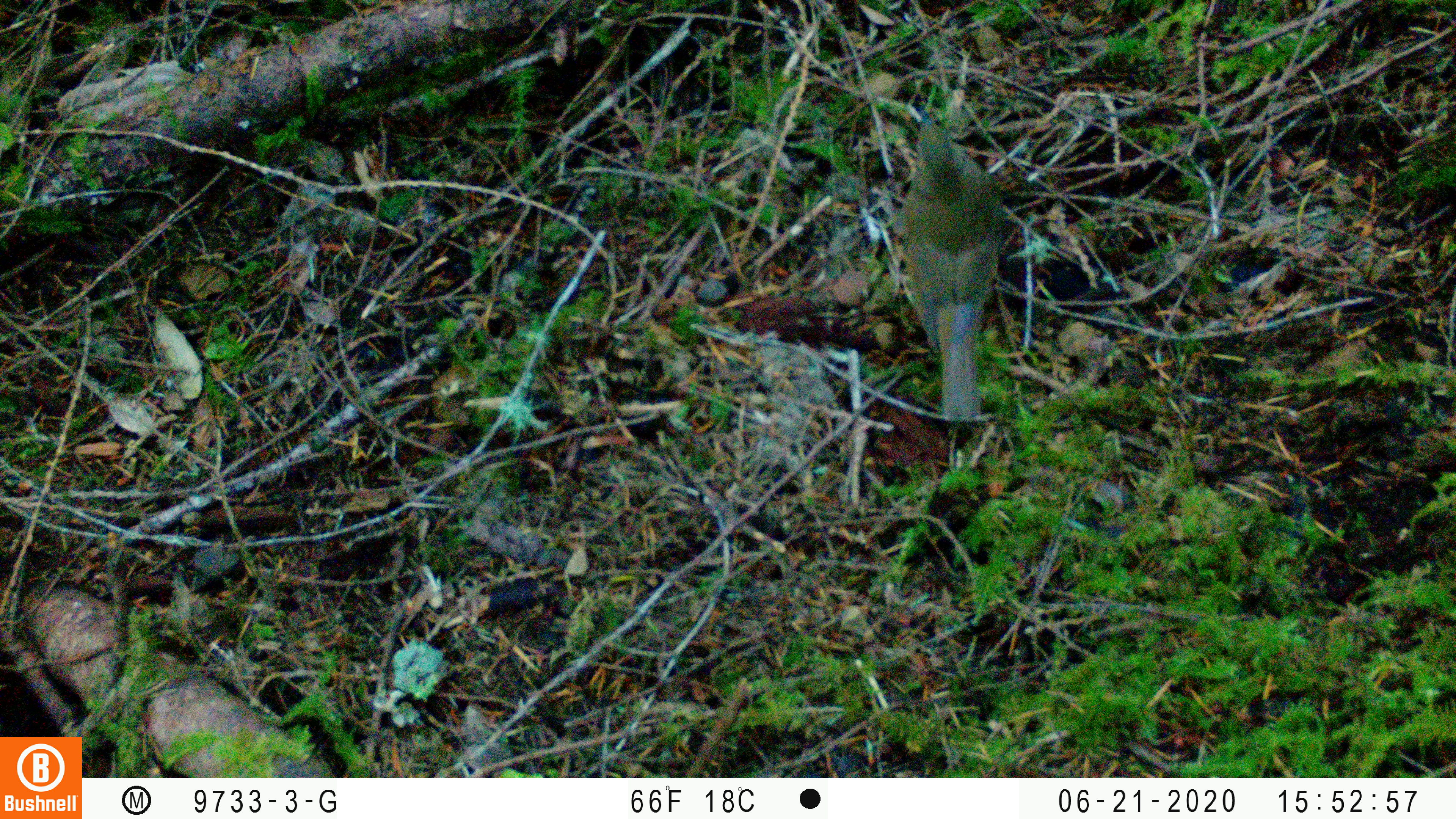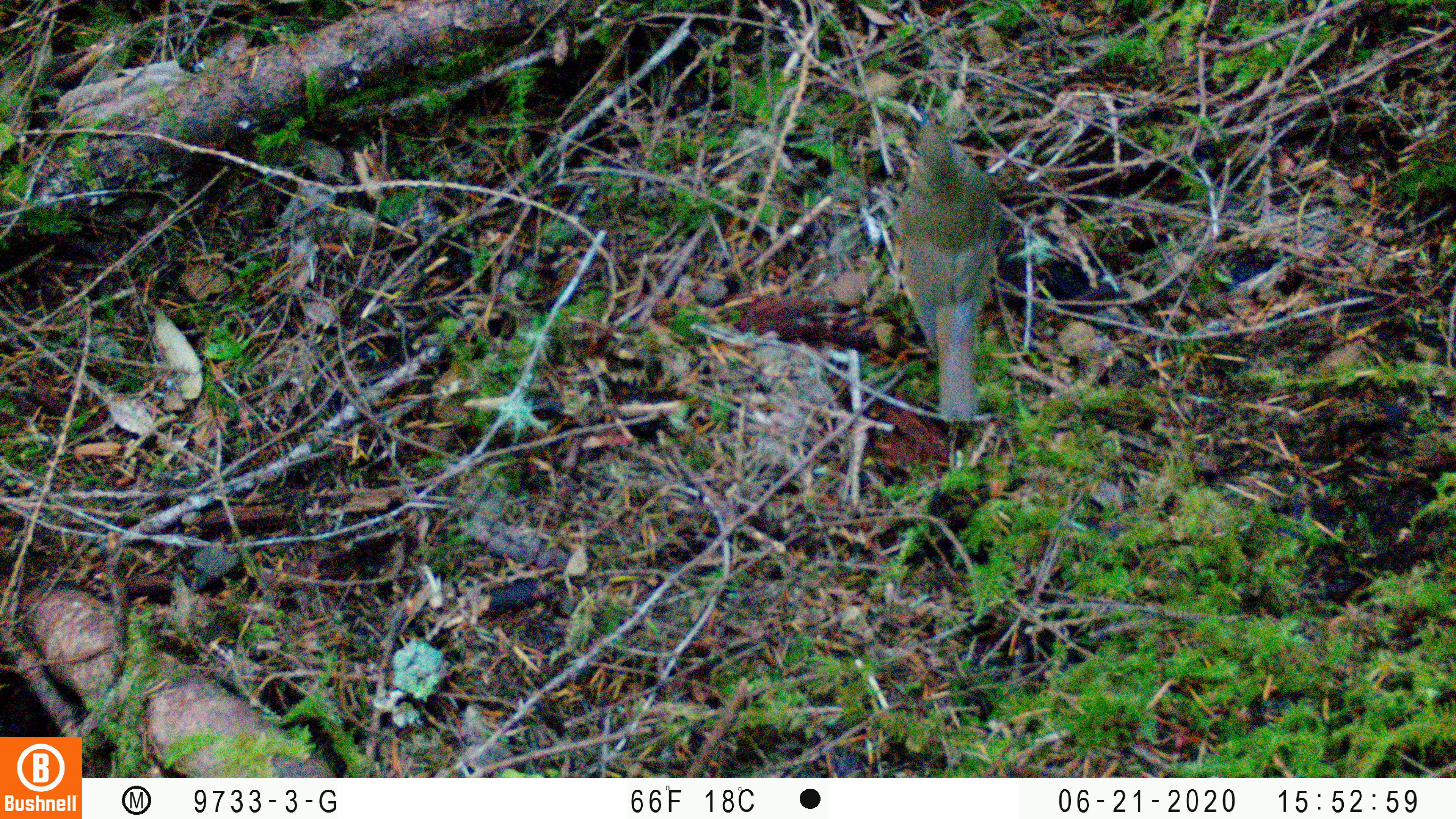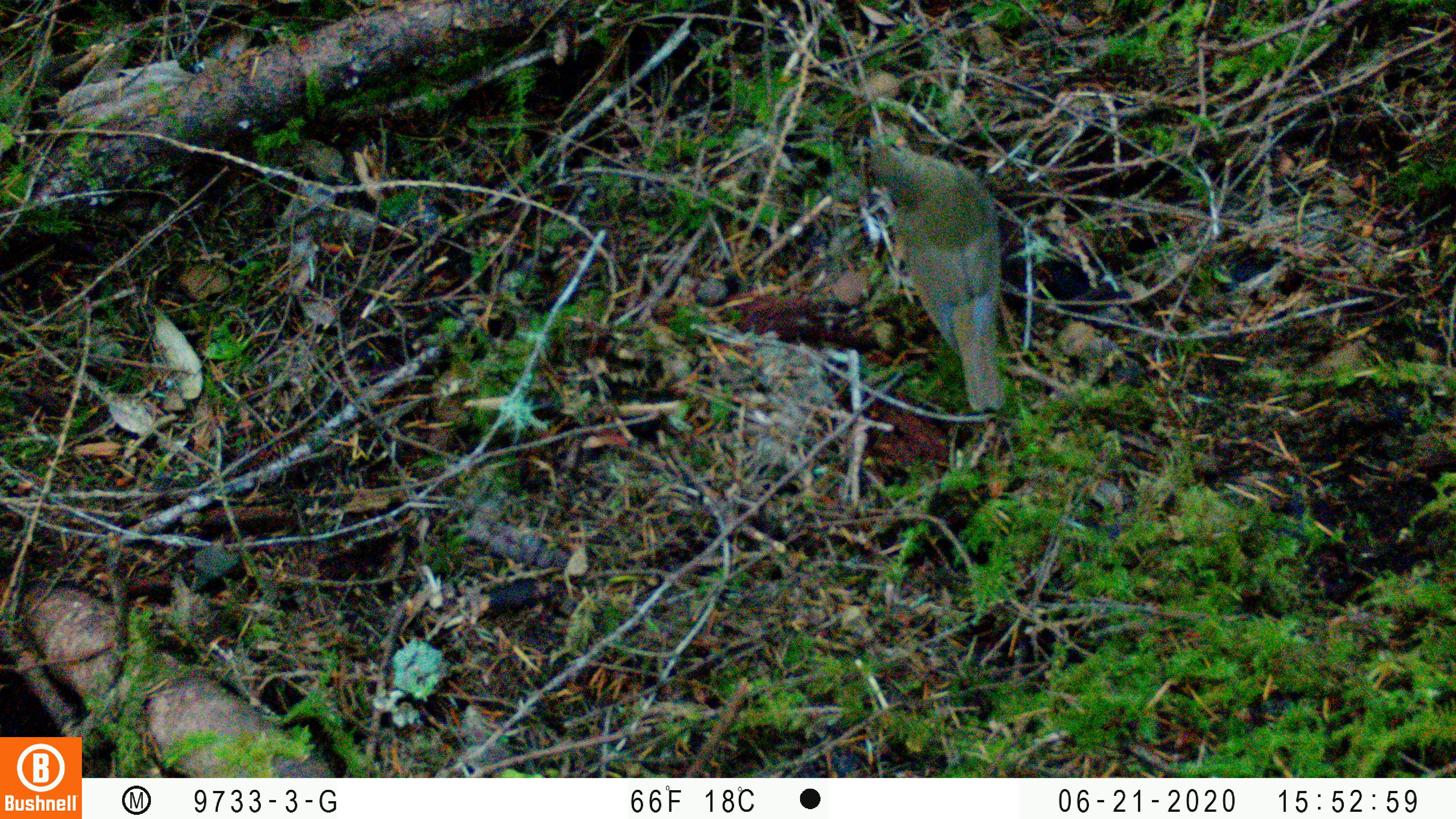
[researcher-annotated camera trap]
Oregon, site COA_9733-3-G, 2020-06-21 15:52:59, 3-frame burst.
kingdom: Animalia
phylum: Chordata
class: Aves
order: Passeriformes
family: Turdidae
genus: Catharus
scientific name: Catharus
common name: brown thrushes and nightingale-thrushes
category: catharus species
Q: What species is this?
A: Catharus species (brown thrushes and nightingale-thrushes) (Catharus).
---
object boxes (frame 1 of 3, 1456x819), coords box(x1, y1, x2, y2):
catharus species: box(904, 113, 1003, 427)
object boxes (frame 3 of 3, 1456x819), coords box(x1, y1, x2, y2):
catharus species: box(870, 141, 1011, 420)